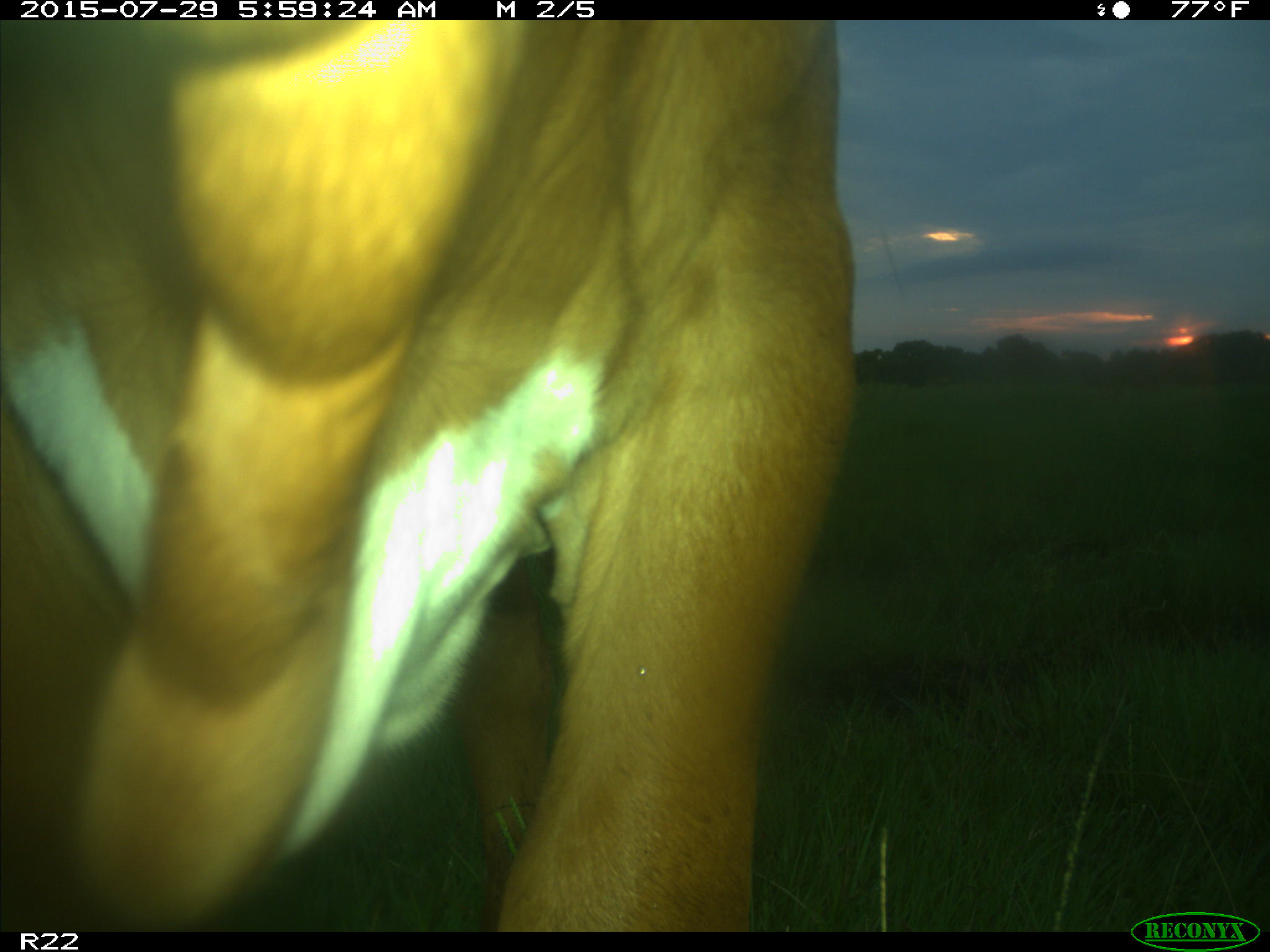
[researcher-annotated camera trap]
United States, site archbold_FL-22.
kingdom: Animalia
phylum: Chordata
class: Mammalia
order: Artiodactyla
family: Bovidae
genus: Bos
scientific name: Bos taurus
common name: domestic cow